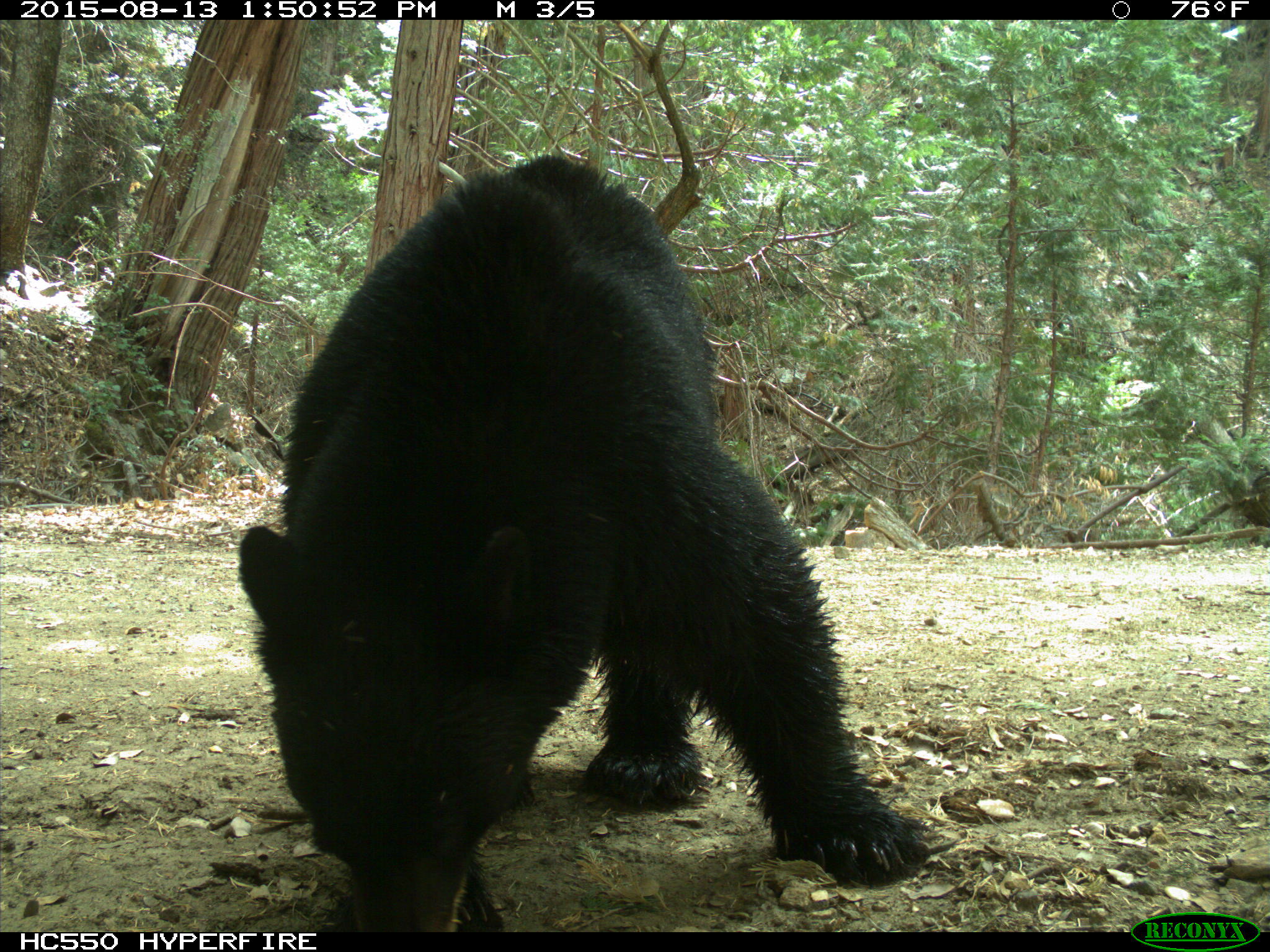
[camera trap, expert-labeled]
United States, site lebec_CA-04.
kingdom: Animalia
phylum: Chordata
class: Mammalia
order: Carnivora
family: Ursidae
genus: Ursus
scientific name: Ursus americanus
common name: american black bear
Ursus americanus (american black bear).